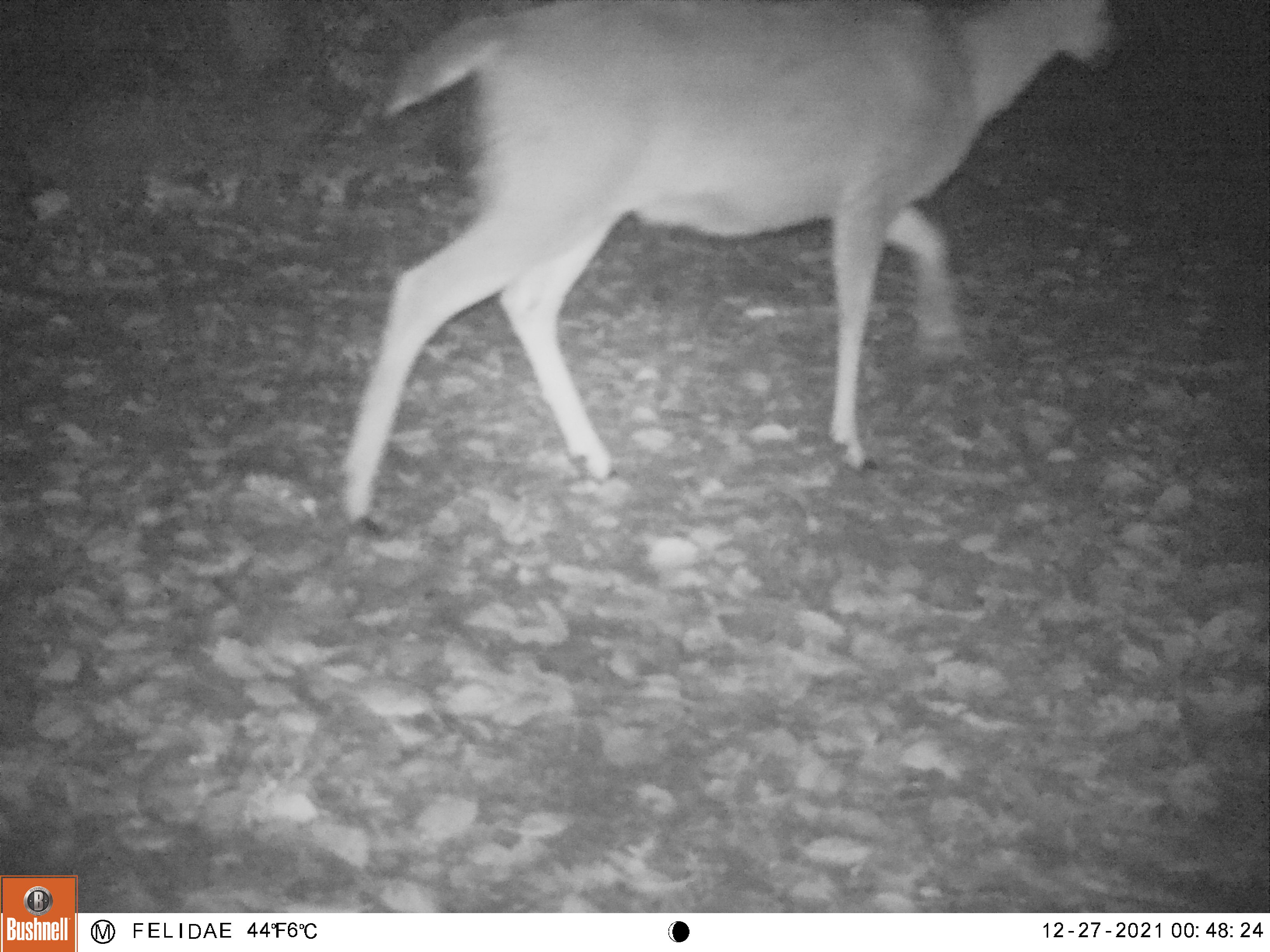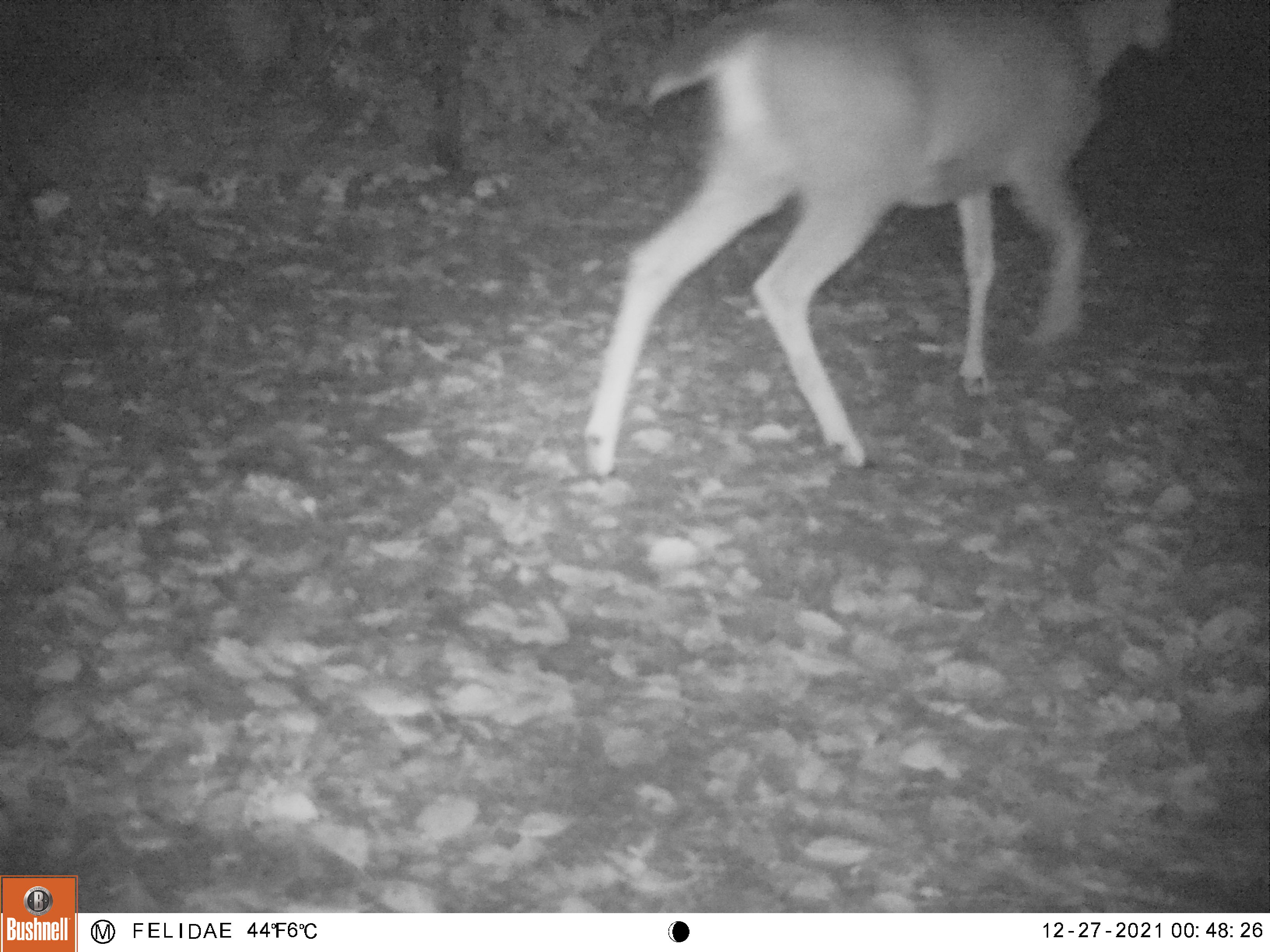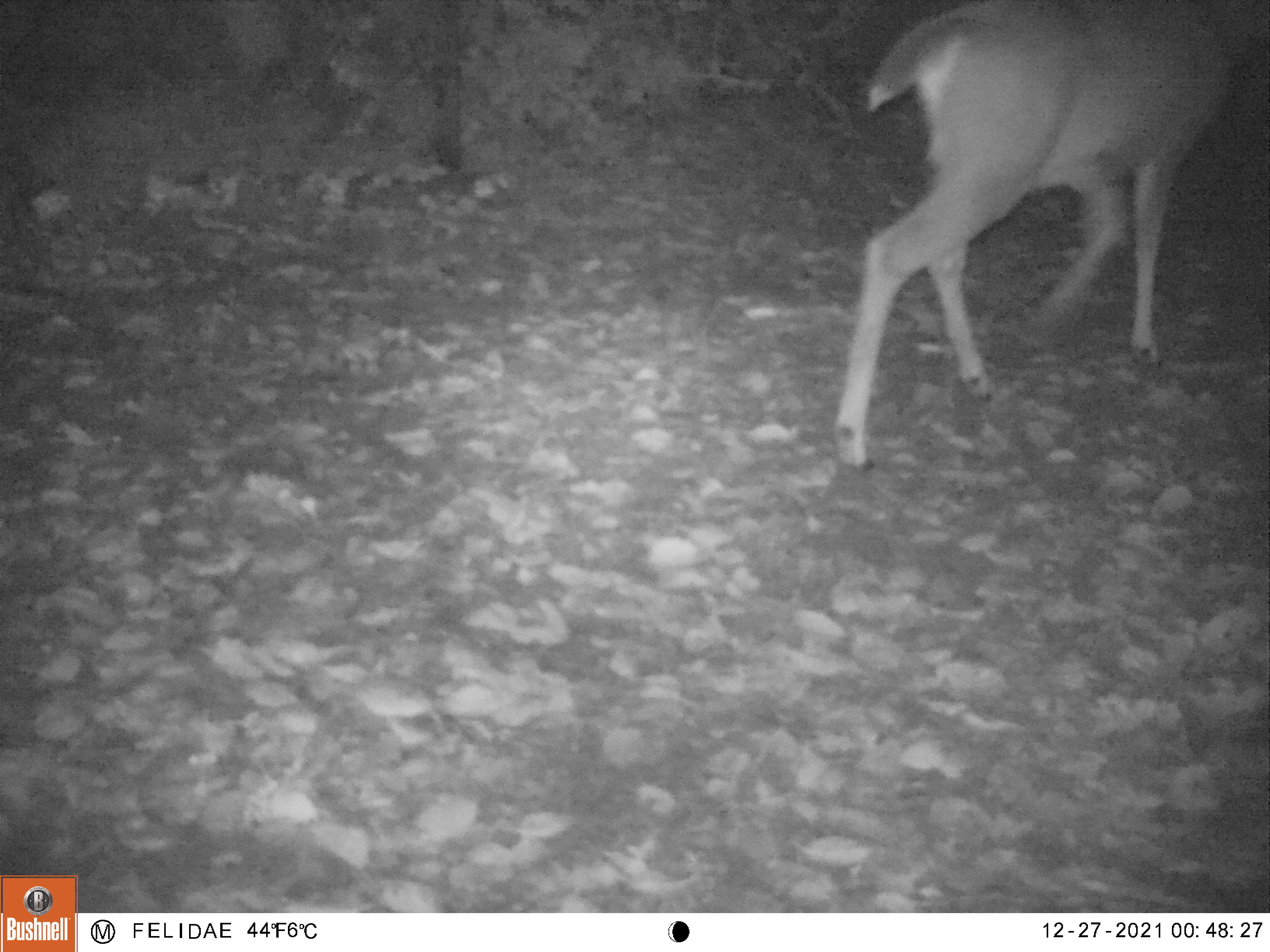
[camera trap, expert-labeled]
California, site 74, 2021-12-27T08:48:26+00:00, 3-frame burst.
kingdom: Animalia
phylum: Chordata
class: Mammalia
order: Artiodactyla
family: Cervidae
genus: Odocoileus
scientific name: Odocoileus hemionus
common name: mule deer